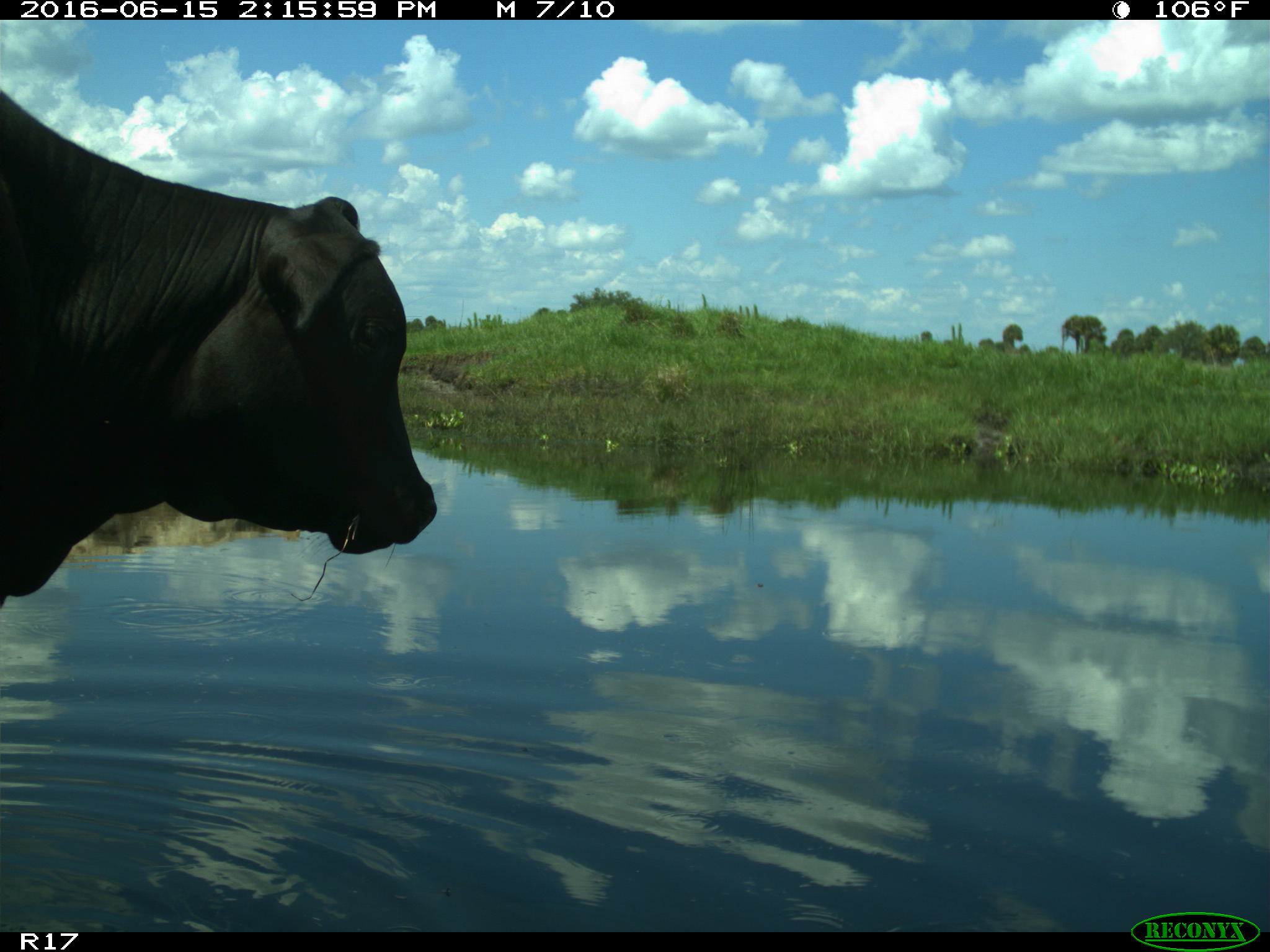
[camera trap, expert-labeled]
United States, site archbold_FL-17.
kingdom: Animalia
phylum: Chordata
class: Mammalia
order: Artiodactyla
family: Bovidae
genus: Bos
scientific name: Bos taurus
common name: domestic cow